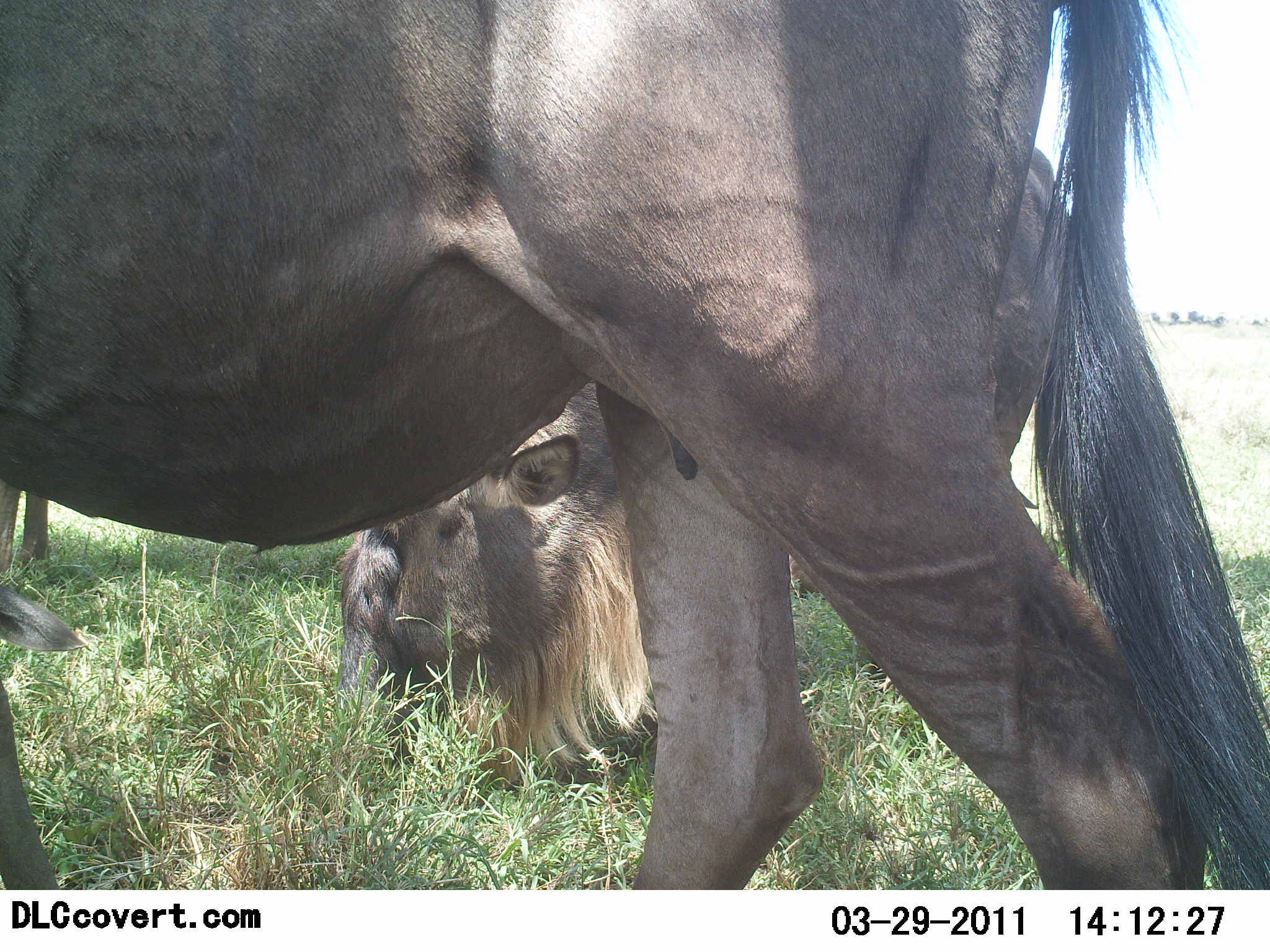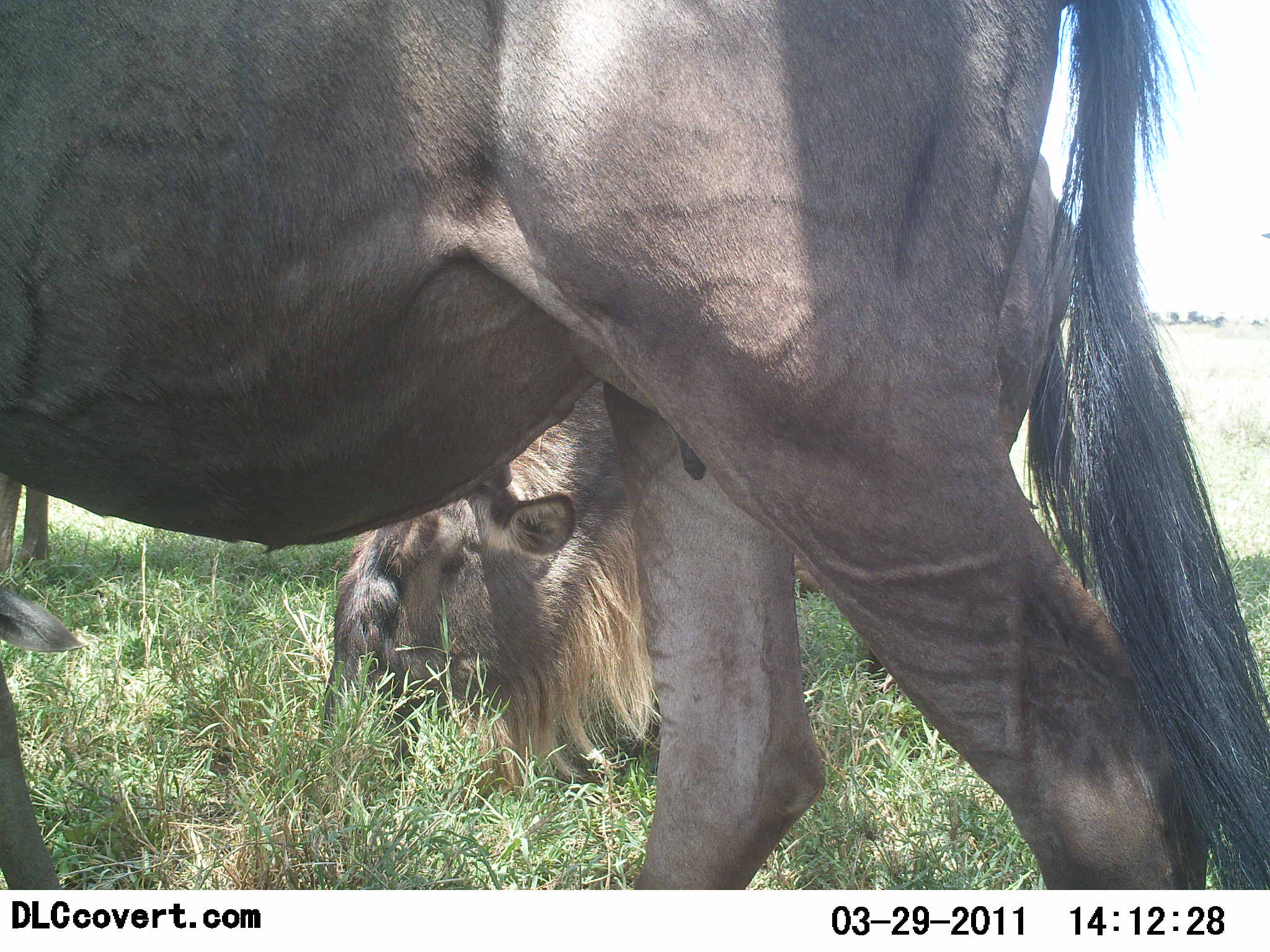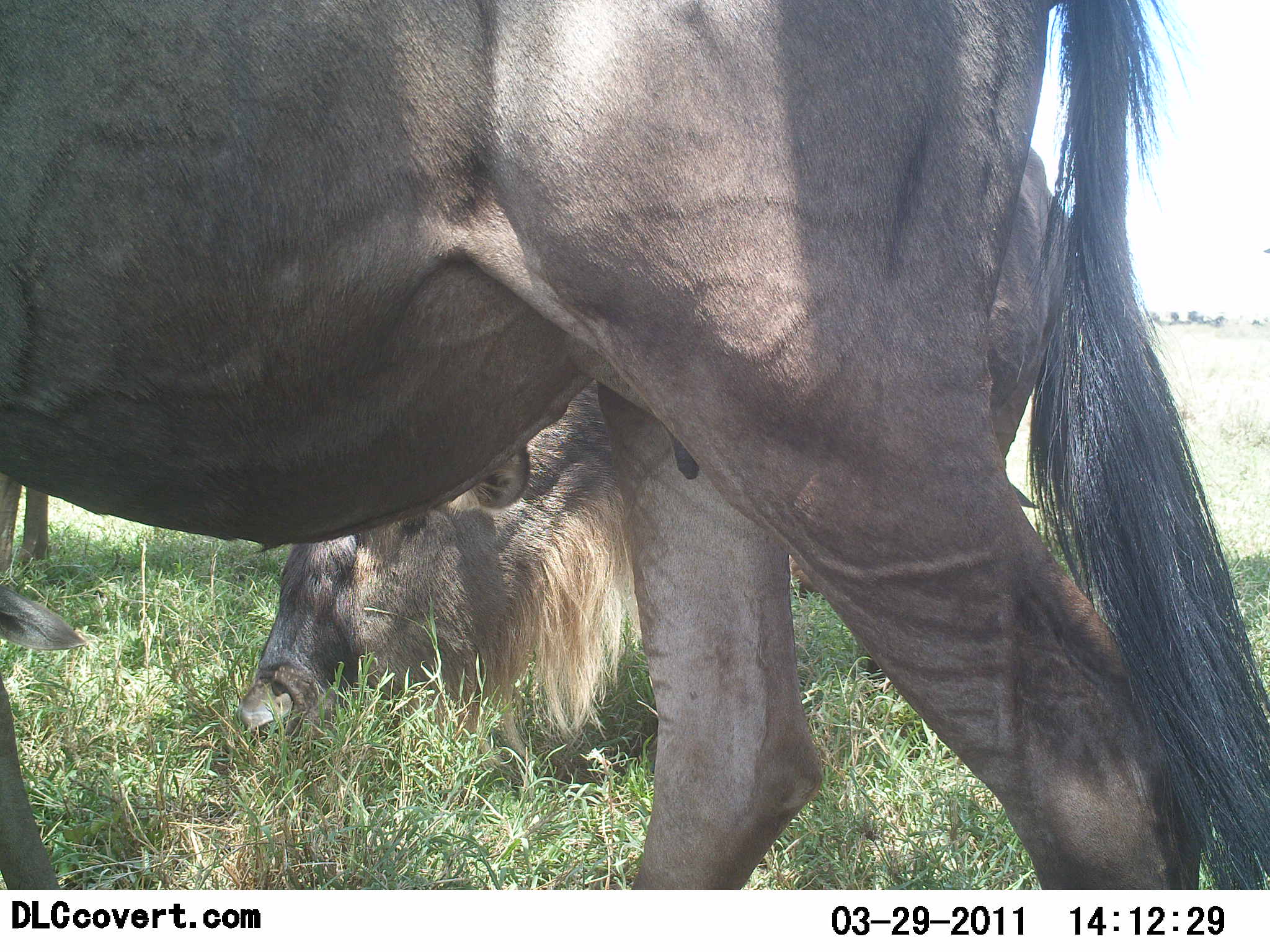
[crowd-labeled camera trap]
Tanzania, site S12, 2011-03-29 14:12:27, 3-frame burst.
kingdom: Animalia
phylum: Chordata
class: Mammalia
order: Artiodactyla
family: Bovidae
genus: Connochaetes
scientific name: Connochaetes taurinus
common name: blue wildebeest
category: wildebeest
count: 2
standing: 33%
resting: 33%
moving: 17%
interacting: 0%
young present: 8%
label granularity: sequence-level